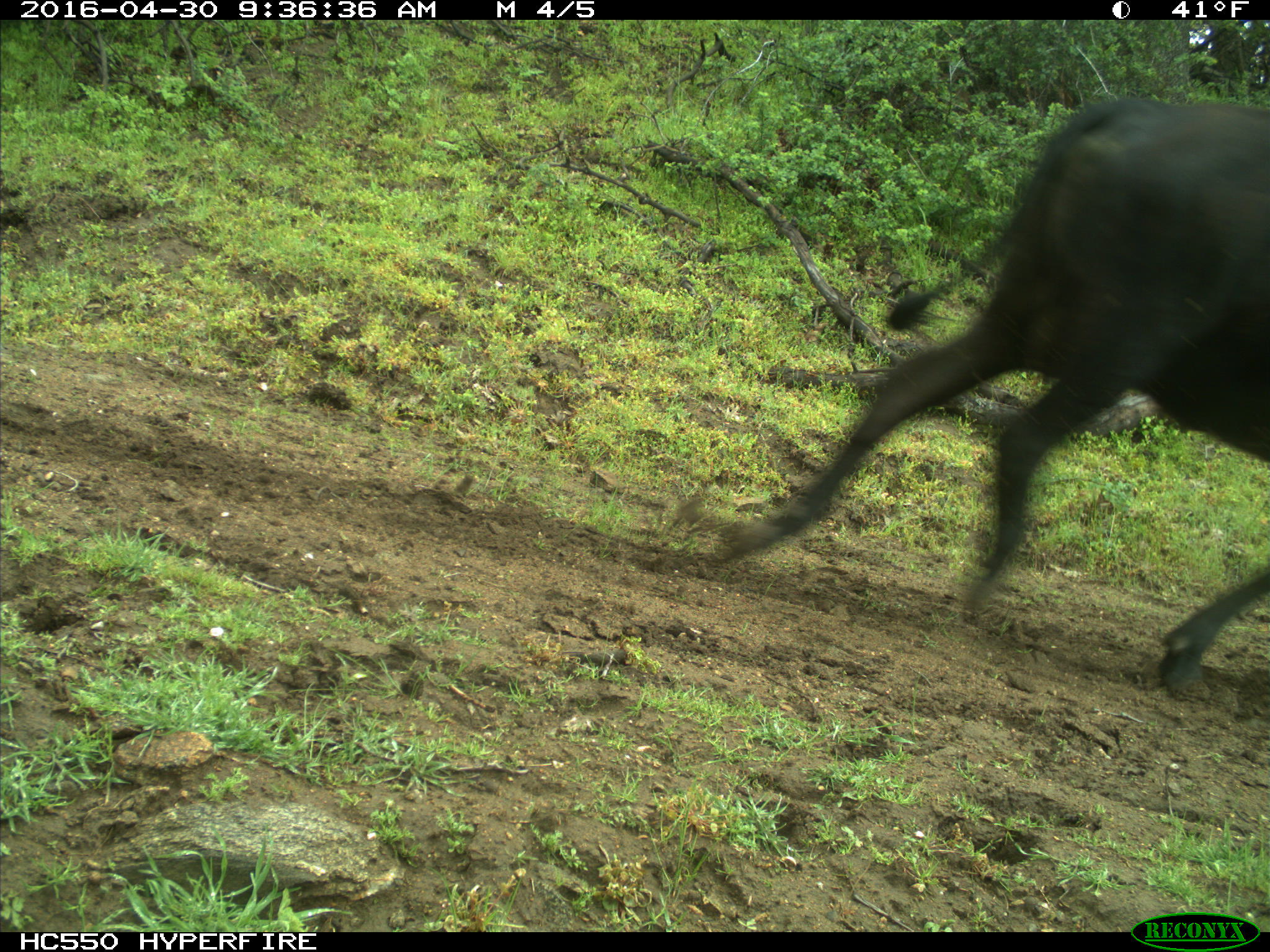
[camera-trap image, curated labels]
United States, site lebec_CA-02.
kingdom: Animalia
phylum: Chordata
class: Mammalia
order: Artiodactyla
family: Bovidae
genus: Bos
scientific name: Bos taurus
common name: domestic cow